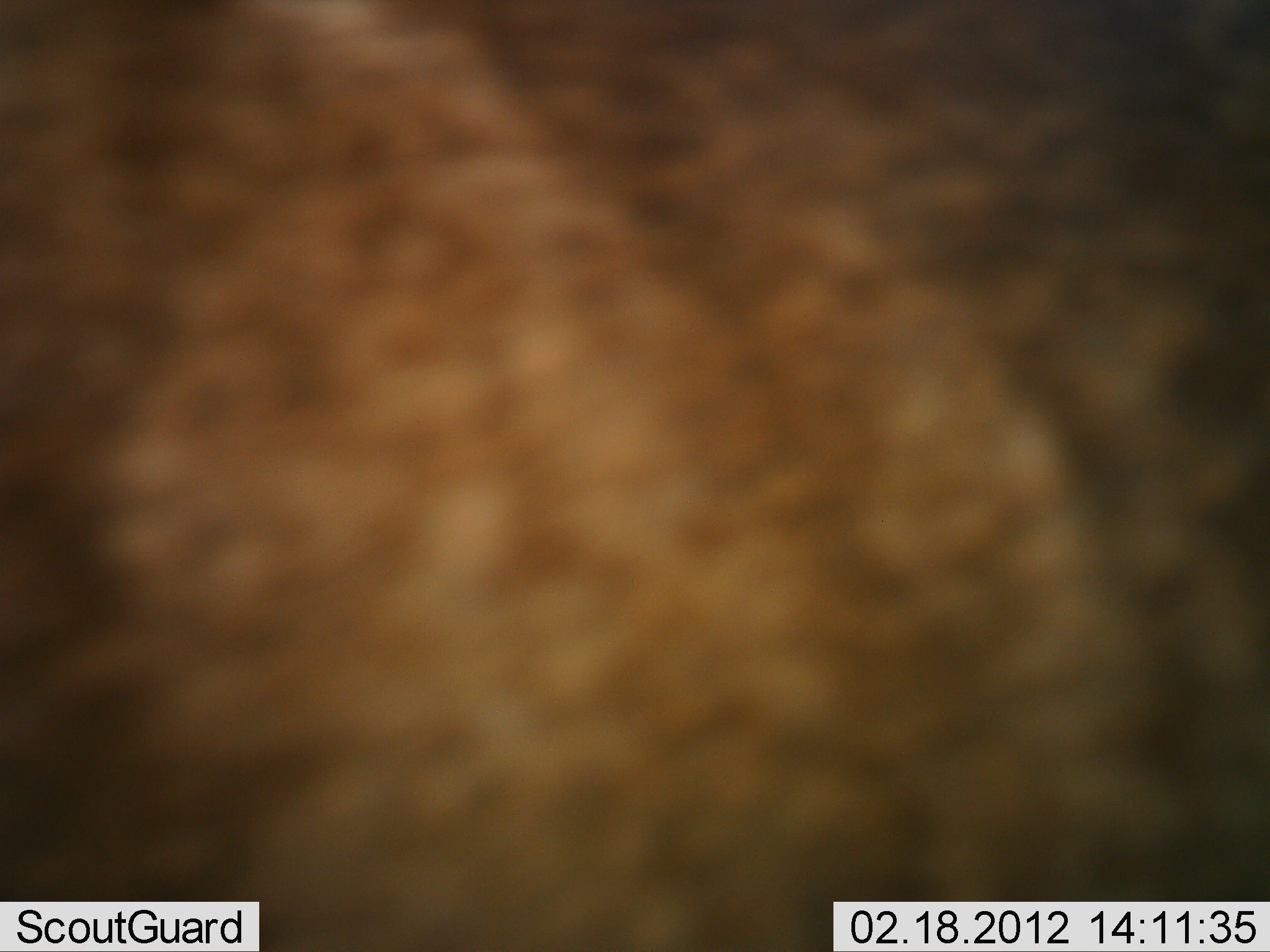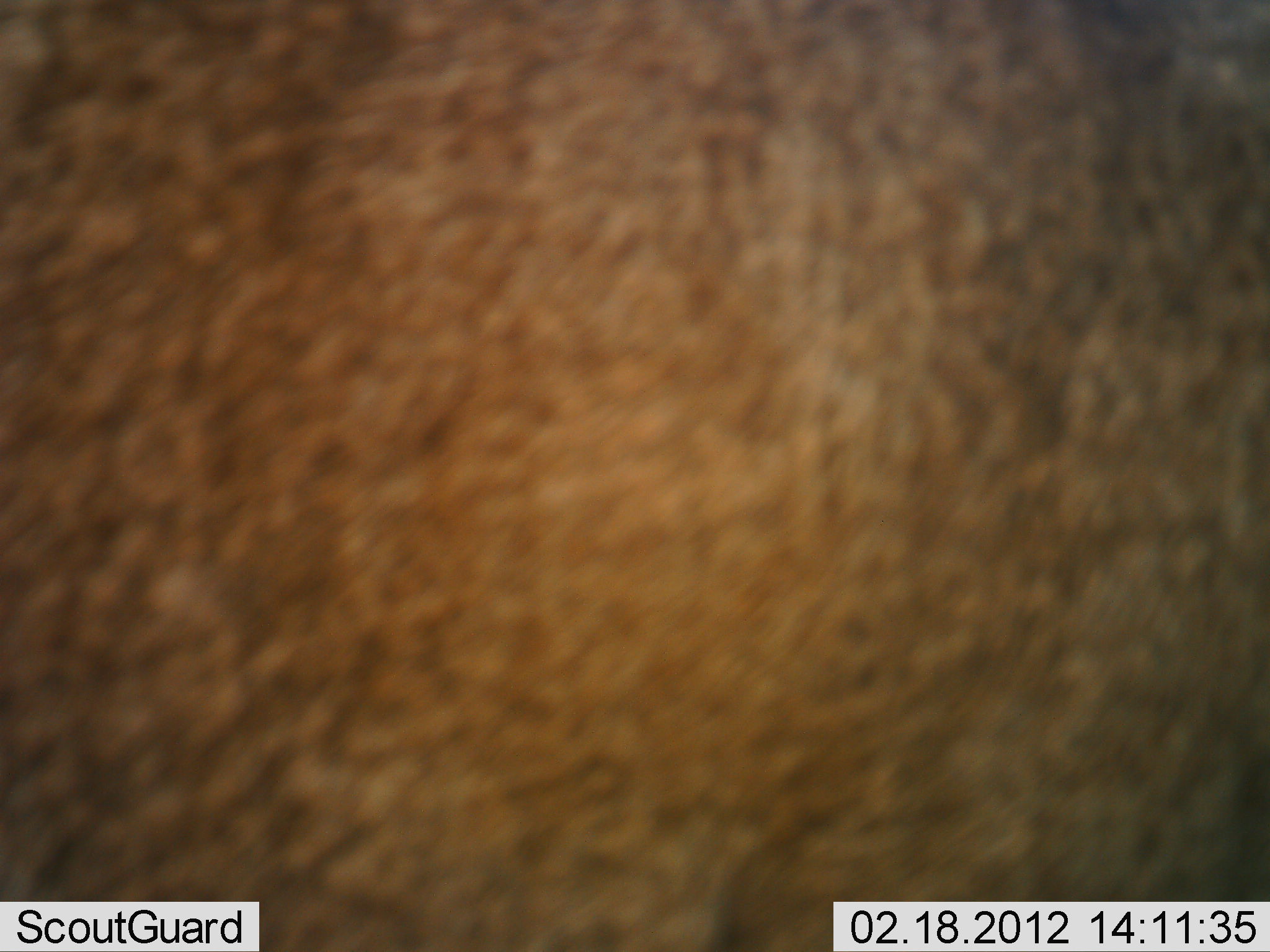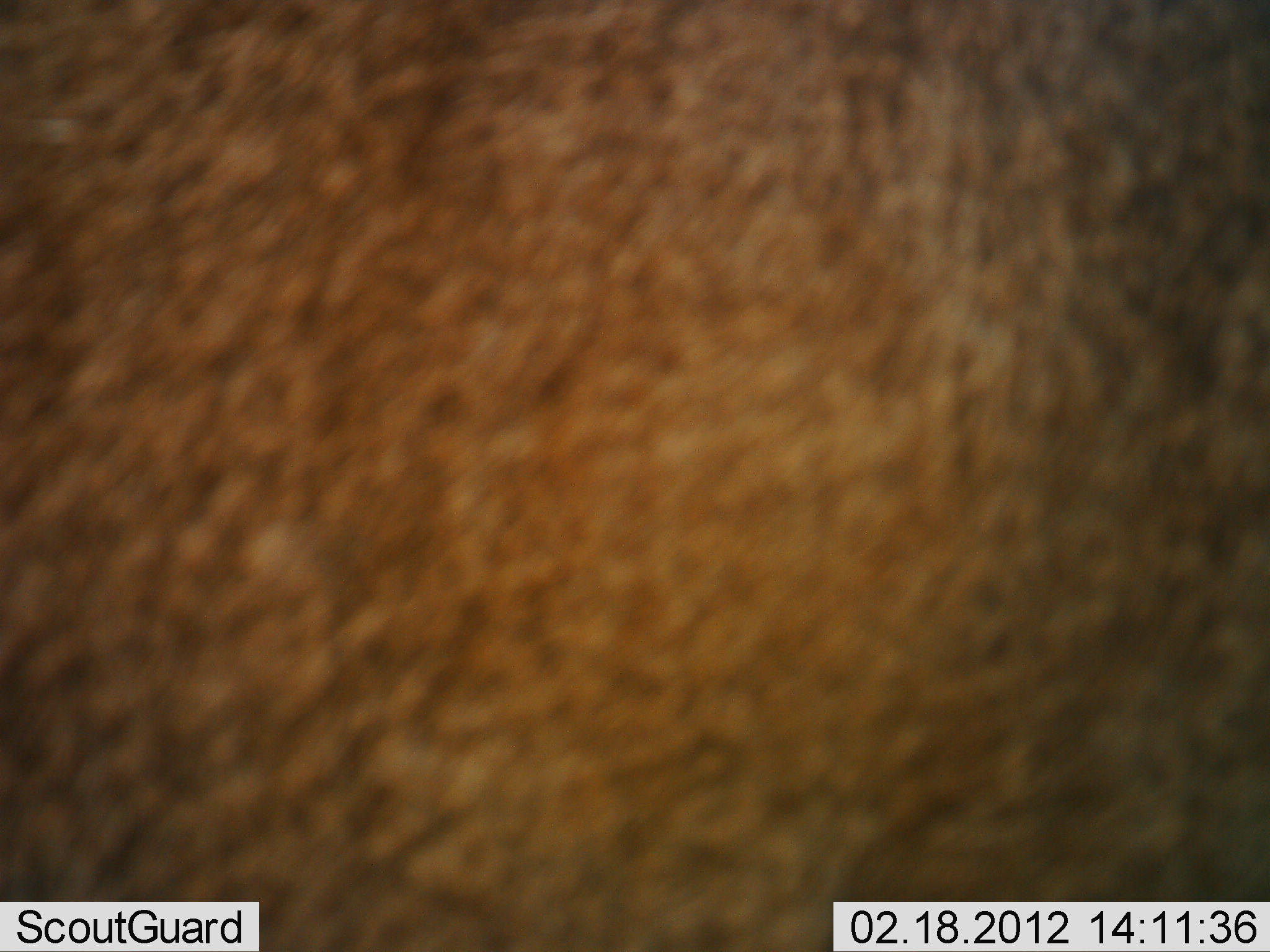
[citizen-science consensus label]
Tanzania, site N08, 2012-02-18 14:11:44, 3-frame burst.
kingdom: Animalia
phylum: Chordata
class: Mammalia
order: Artiodactyla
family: Bovidae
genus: Connochaetes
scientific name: Connochaetes taurinus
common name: blue wildebeest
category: wildebeest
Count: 1.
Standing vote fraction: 75%.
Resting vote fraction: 0%.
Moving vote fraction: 25%.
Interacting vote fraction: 0%.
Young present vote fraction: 0%.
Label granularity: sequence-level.